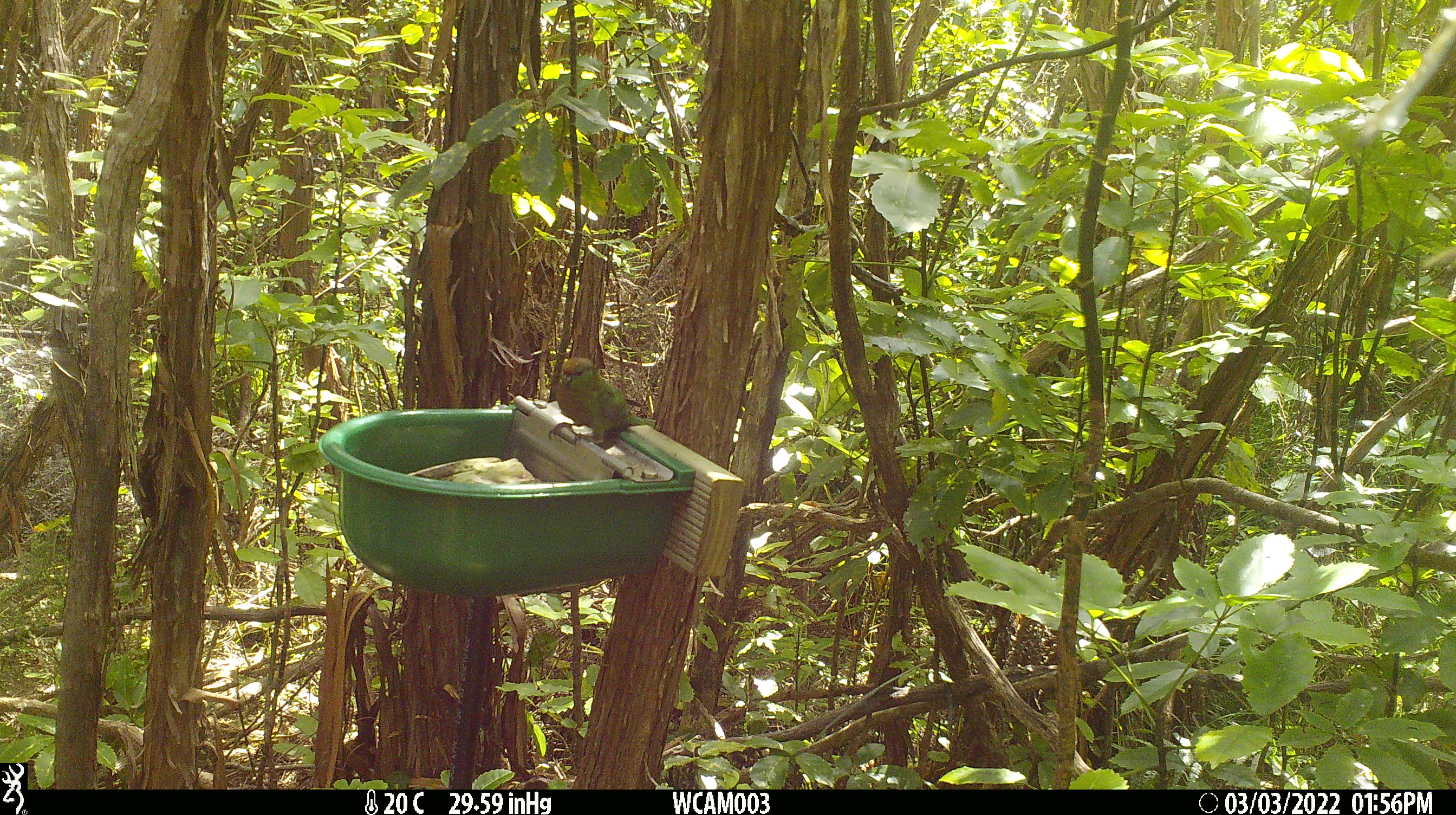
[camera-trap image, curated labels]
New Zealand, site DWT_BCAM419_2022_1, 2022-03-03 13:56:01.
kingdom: Animalia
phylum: Chordata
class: Aves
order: Psittaciformes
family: Psittaculidae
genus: Cyanoramphus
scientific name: Cyanoramphus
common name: parakeet